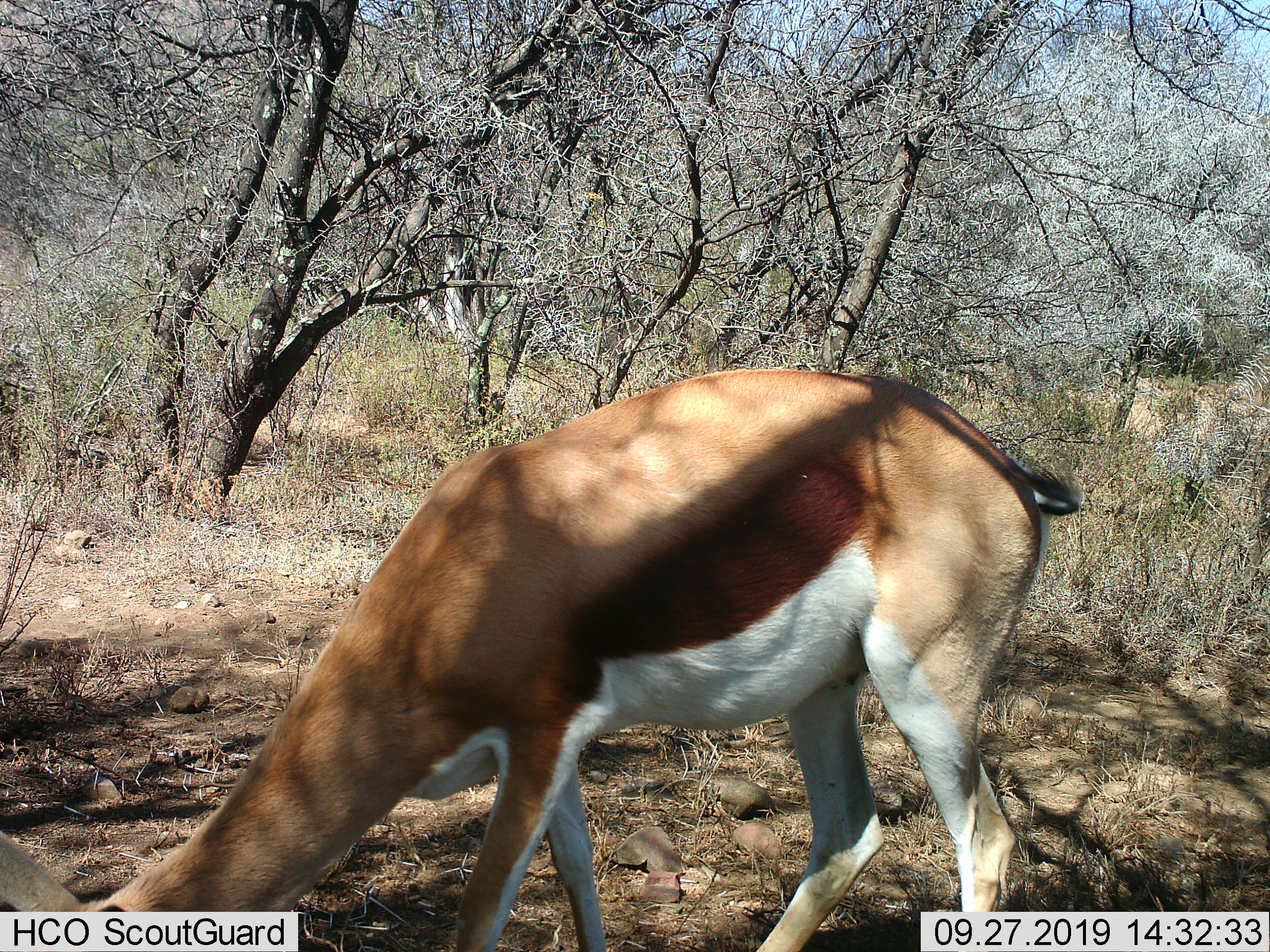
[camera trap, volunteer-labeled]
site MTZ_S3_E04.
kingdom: Animalia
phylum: Chordata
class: Mammalia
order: Artiodactyla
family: Bovidae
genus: Antidorcas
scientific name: Antidorcas marsupialis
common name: springbok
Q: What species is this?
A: Springbok (Antidorcas marsupialis).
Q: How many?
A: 1.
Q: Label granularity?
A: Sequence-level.